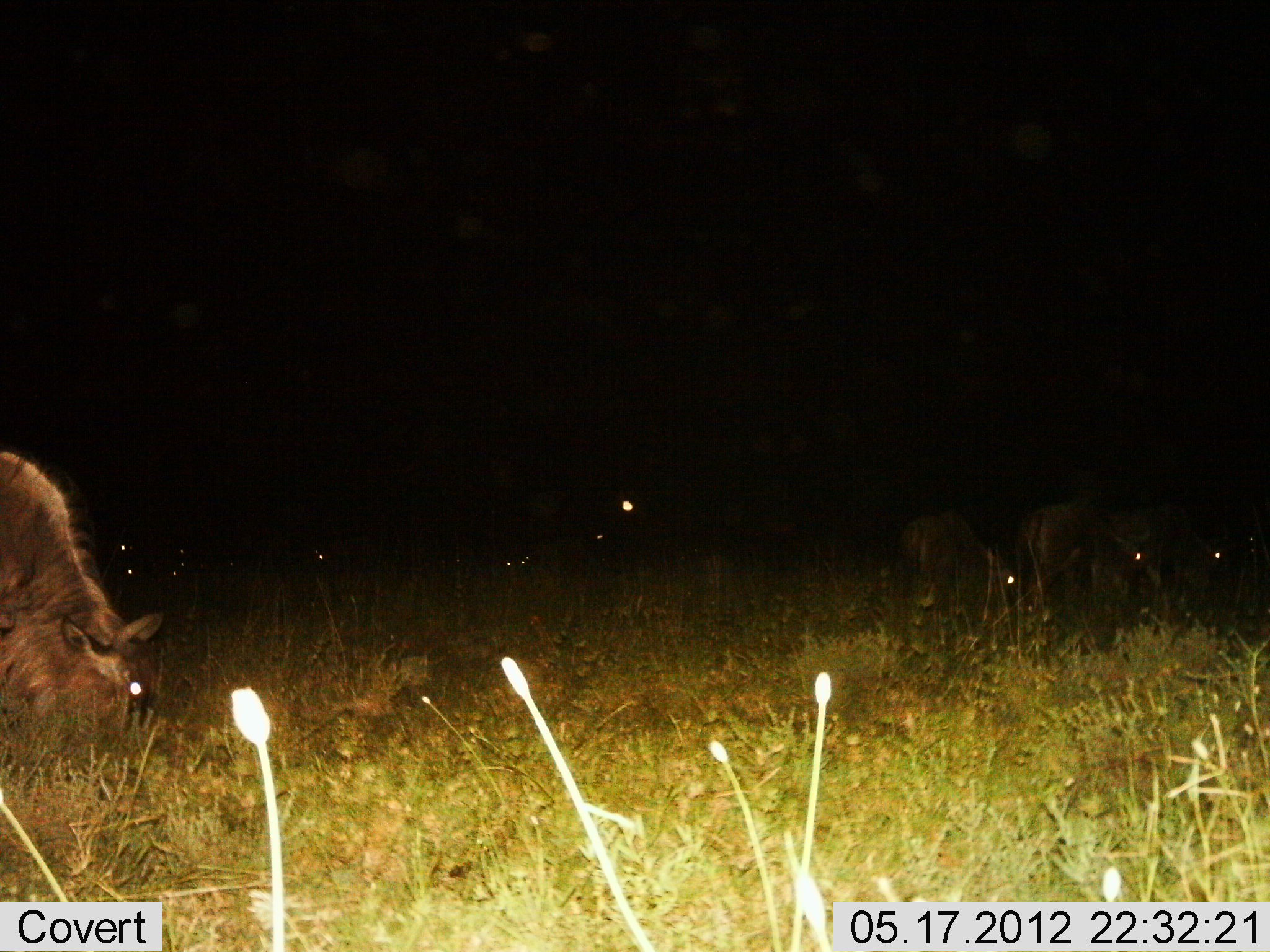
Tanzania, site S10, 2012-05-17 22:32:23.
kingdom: Animalia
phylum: Chordata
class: Mammalia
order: Artiodactyla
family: Bovidae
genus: Connochaetes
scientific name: Connochaetes taurinus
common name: blue wildebeest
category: wildebeest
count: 11-50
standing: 40%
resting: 10%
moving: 0%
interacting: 0%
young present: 0%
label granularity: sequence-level